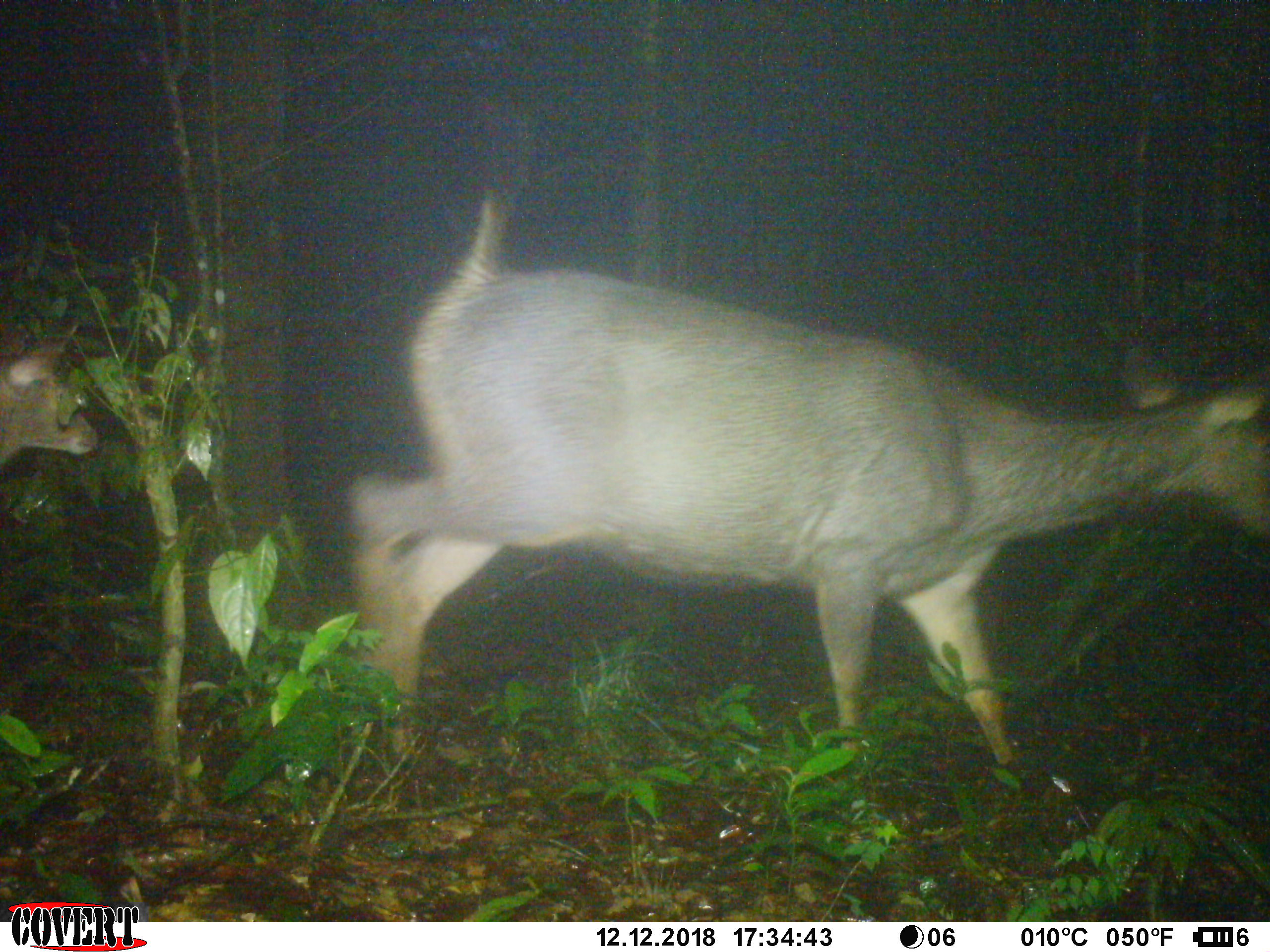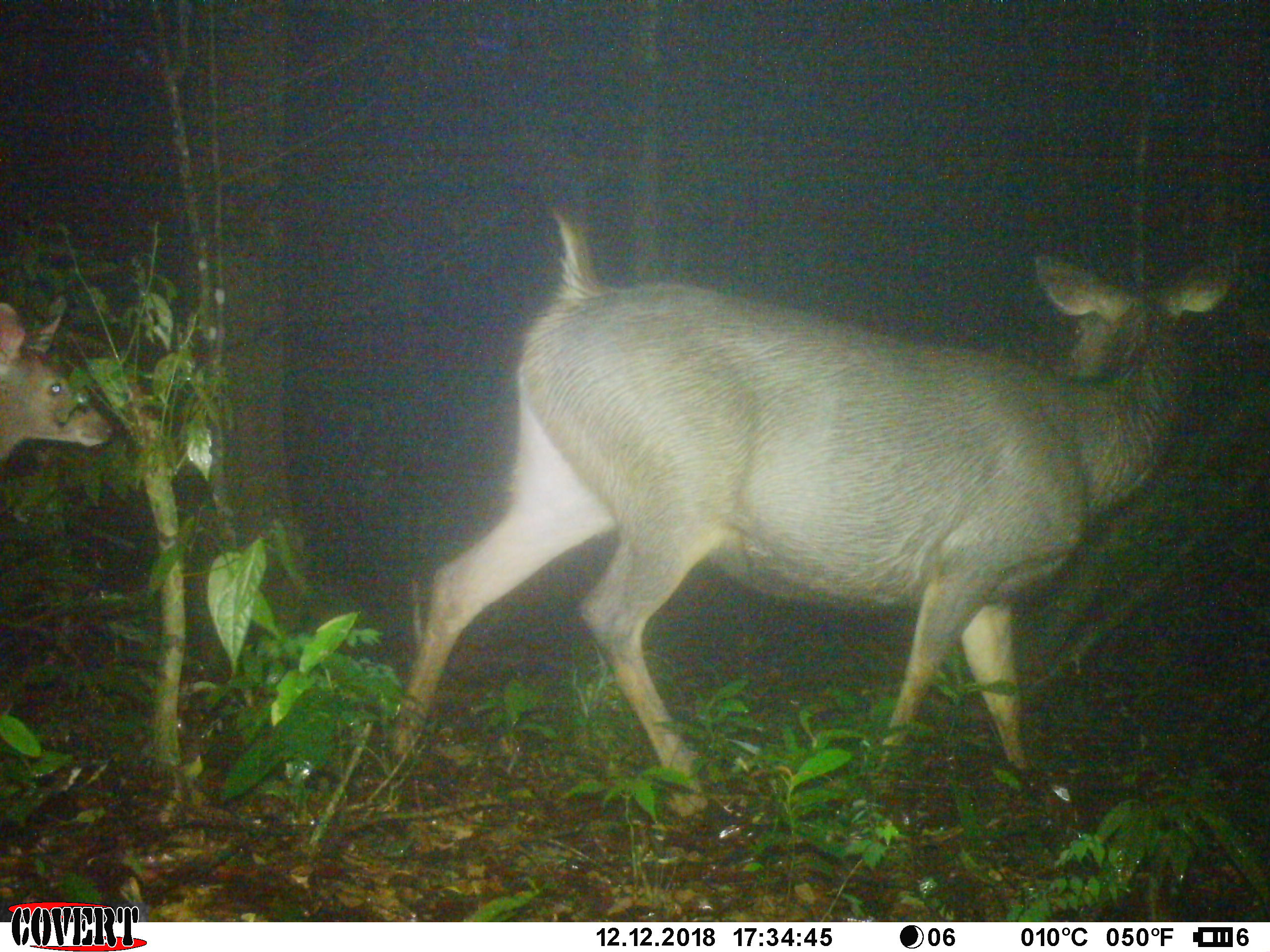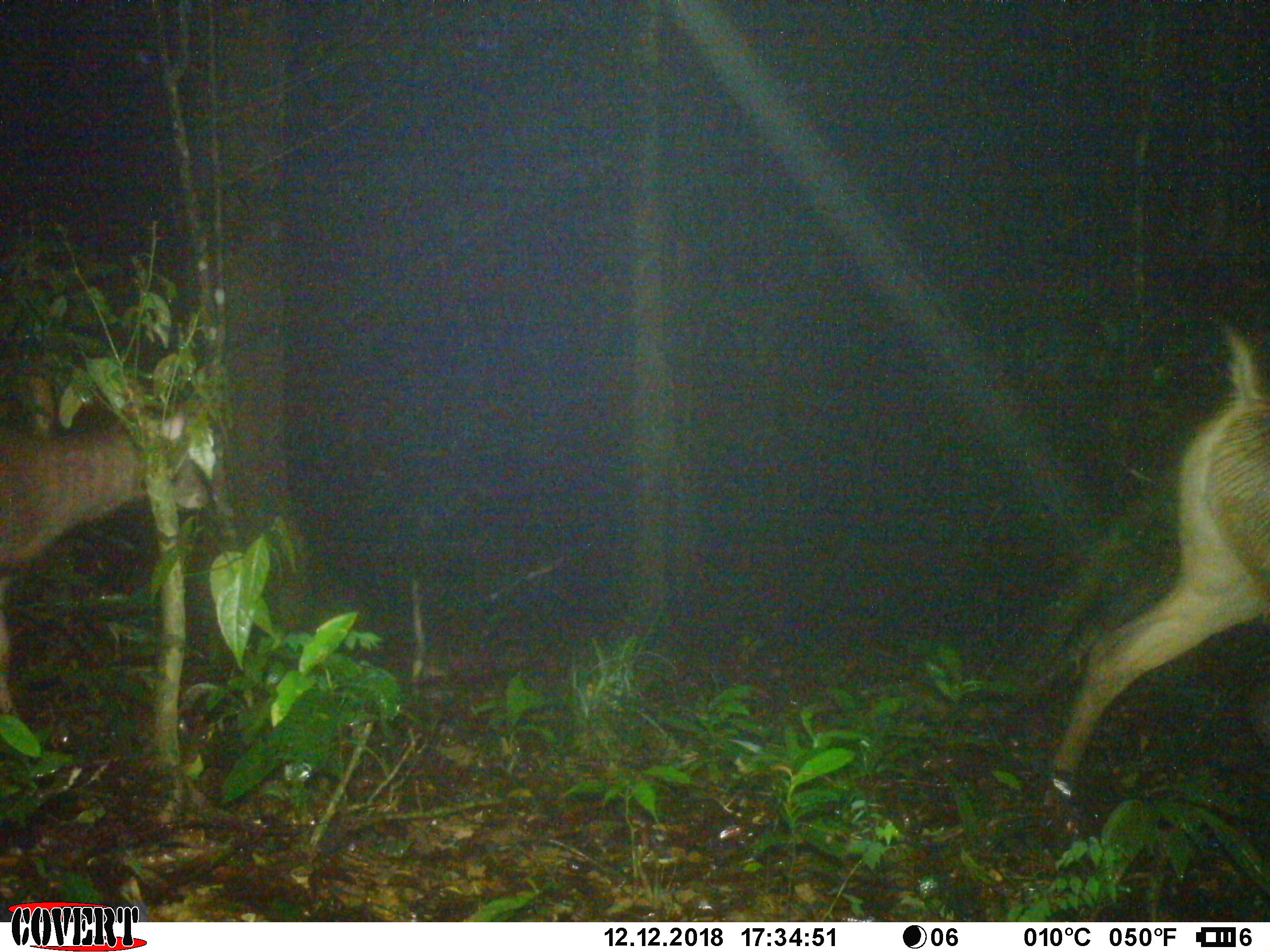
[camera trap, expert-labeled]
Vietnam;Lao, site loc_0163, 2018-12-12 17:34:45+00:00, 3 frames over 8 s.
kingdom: Animalia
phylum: Chordata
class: Mammalia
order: Artiodactyla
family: Cervidae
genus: Rusa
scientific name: Rusa unicolor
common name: sambar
Sambar (Rusa unicolor). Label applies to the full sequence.